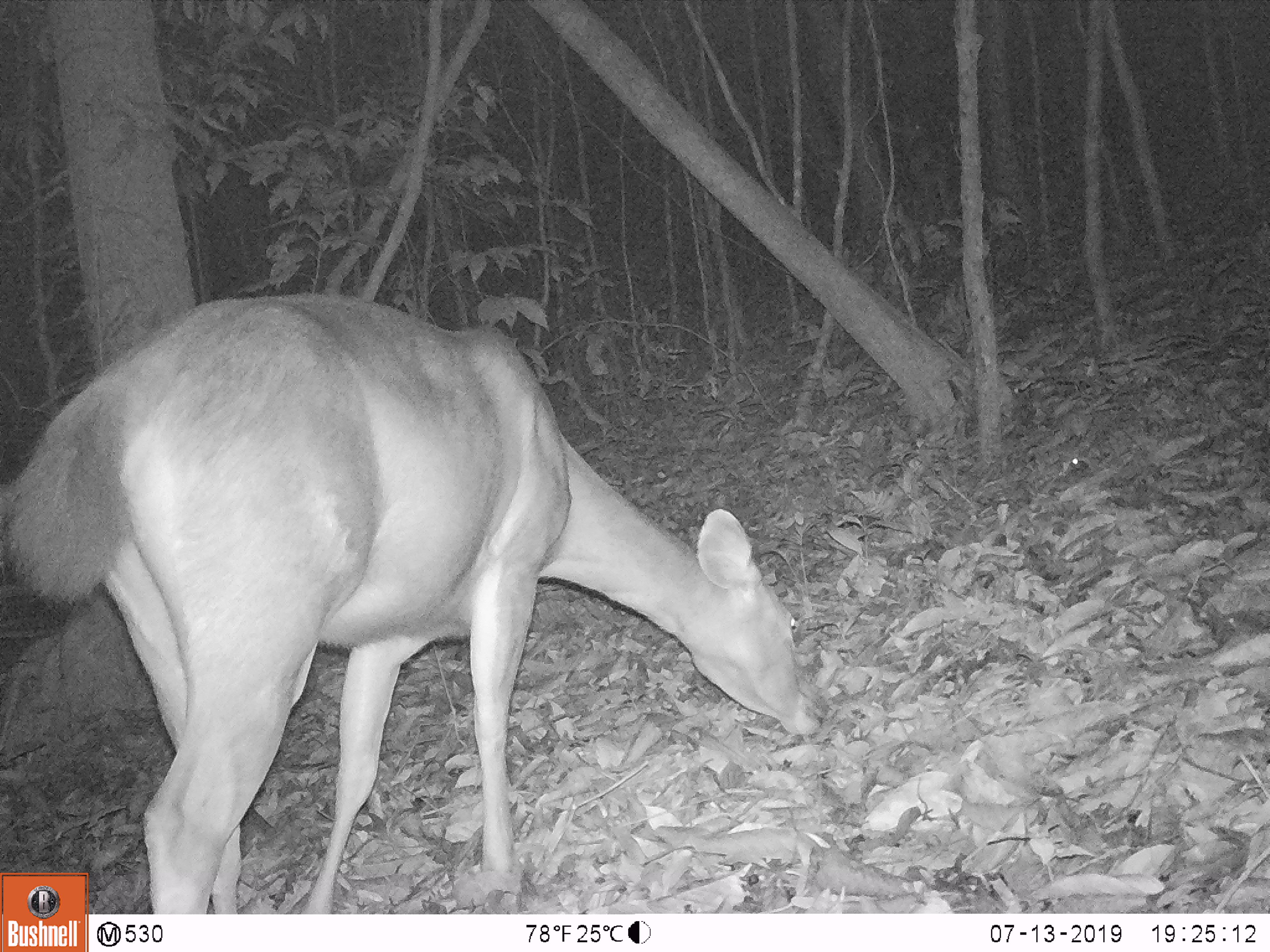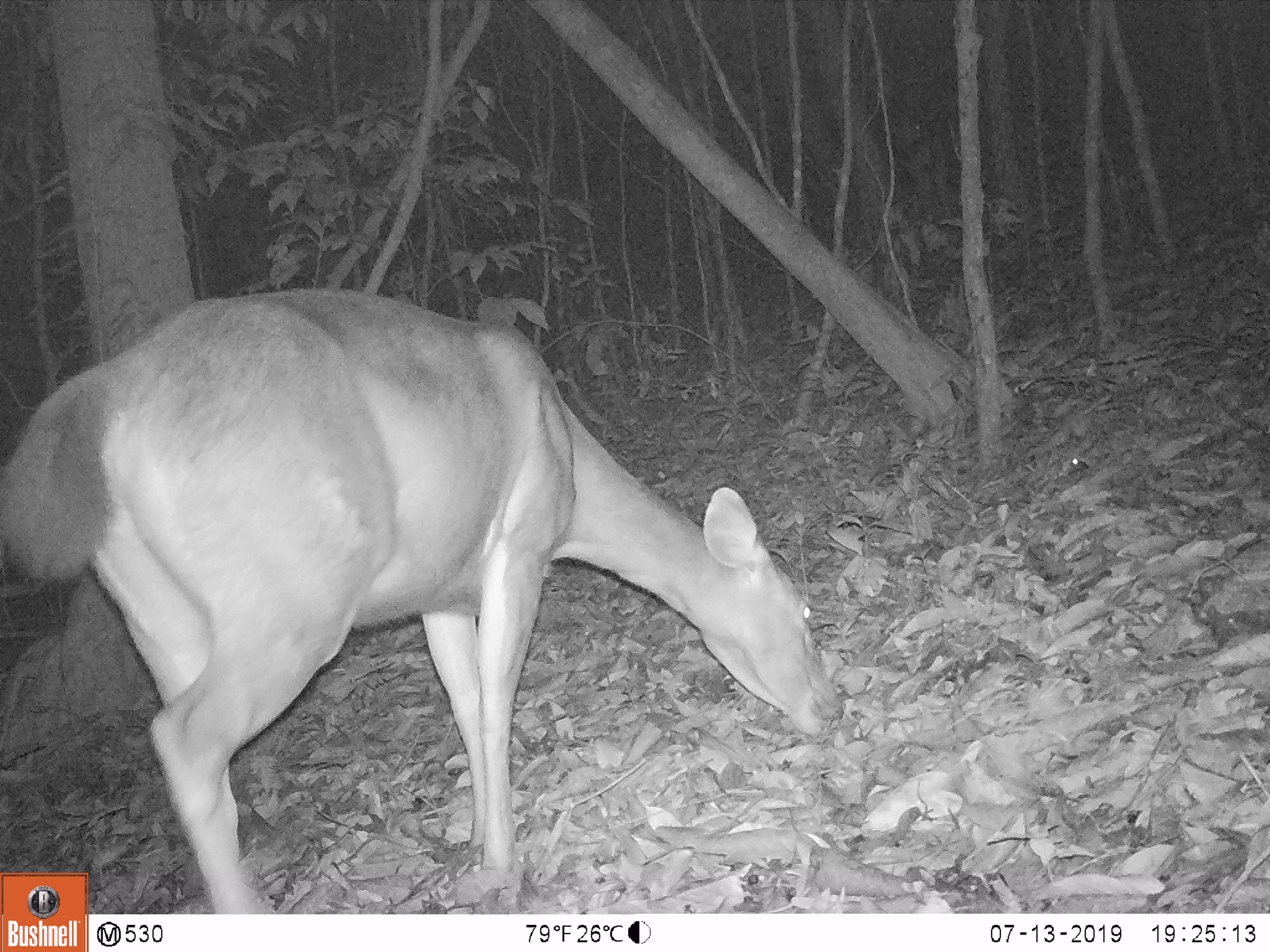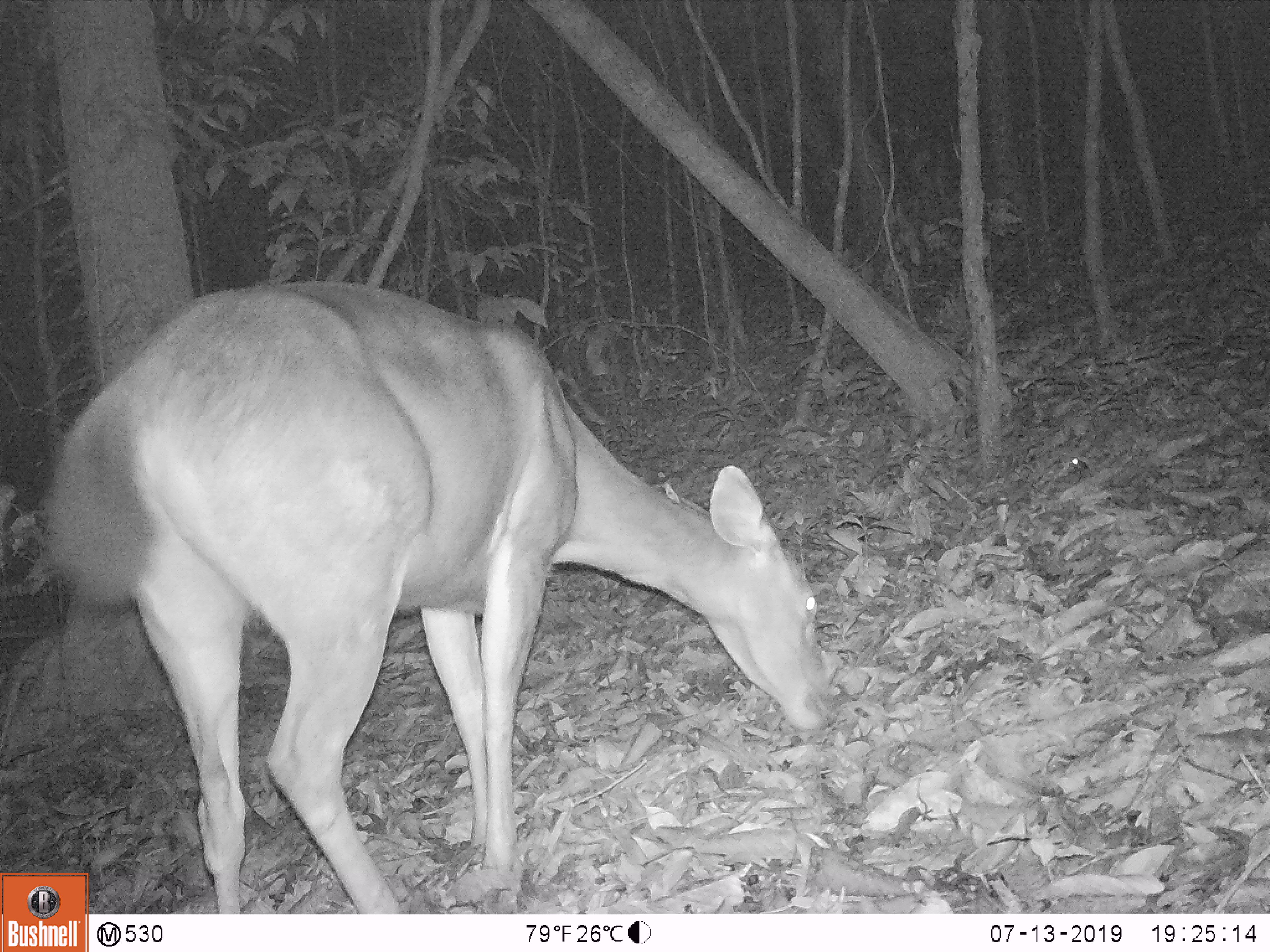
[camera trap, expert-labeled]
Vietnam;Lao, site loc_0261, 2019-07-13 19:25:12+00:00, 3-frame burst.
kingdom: Animalia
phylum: Chordata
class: Mammalia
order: Artiodactyla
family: Cervidae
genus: Rusa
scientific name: Rusa unicolor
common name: sambar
Sambar (Rusa unicolor). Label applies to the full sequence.